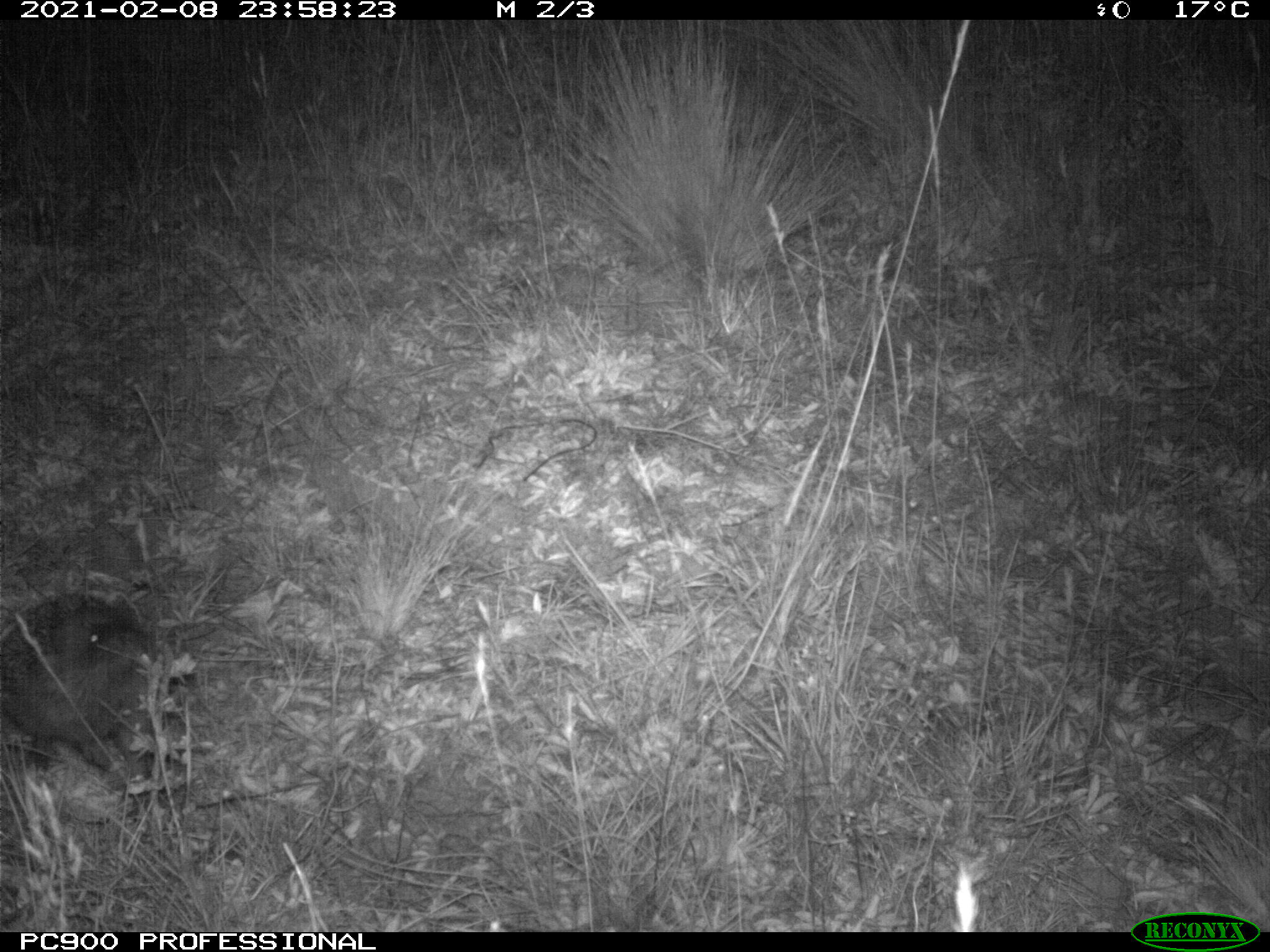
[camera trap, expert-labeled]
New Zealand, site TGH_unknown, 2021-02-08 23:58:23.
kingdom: Animalia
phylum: Chordata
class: Mammalia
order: Eulipotyphla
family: Erinaceidae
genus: Erinaceus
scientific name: Erinaceus europaeus europaeus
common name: european hedgehog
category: hedgehog